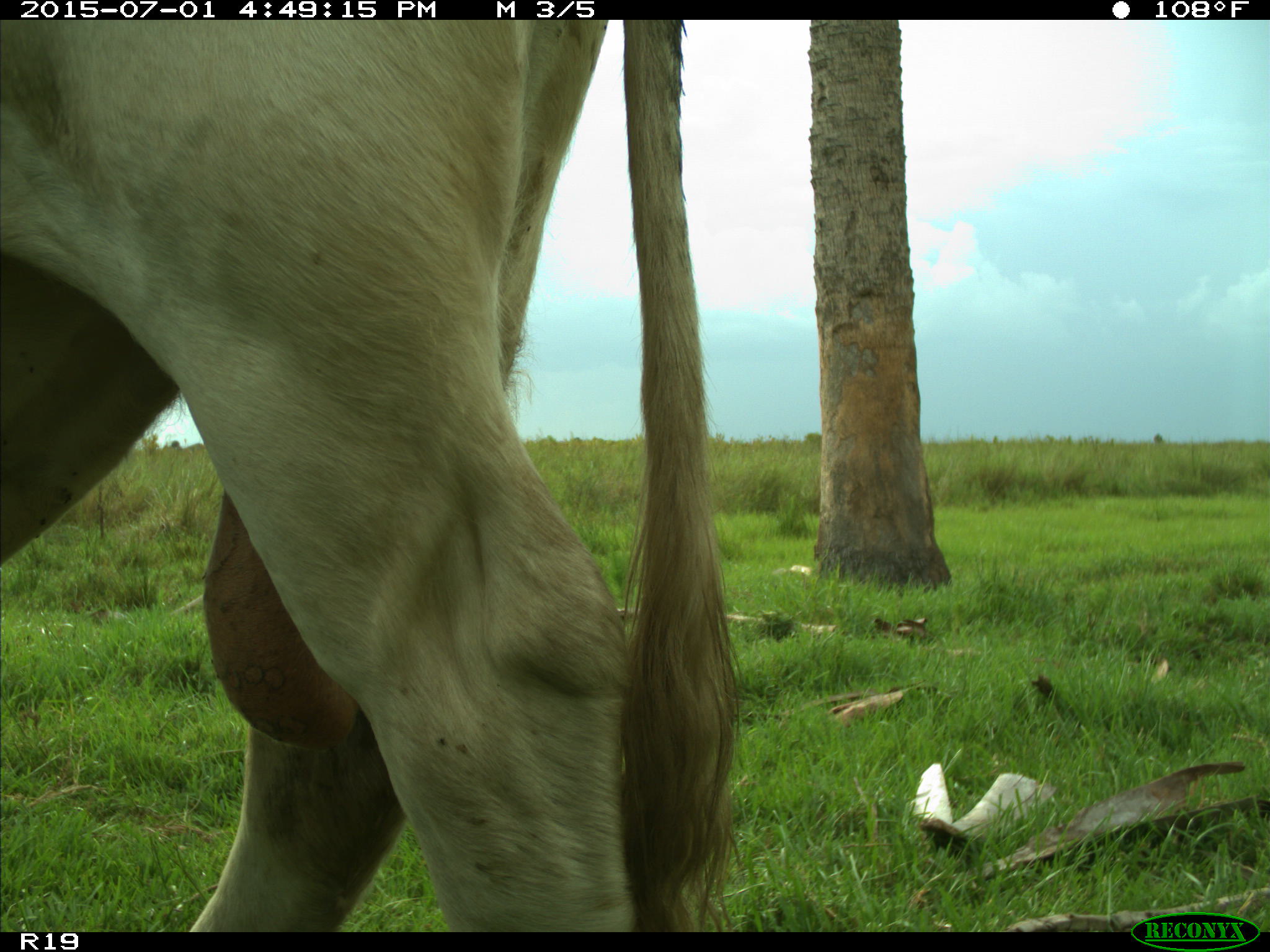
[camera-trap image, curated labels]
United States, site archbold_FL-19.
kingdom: Animalia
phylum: Chordata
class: Mammalia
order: Artiodactyla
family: Bovidae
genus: Bos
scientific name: Bos taurus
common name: domestic cow